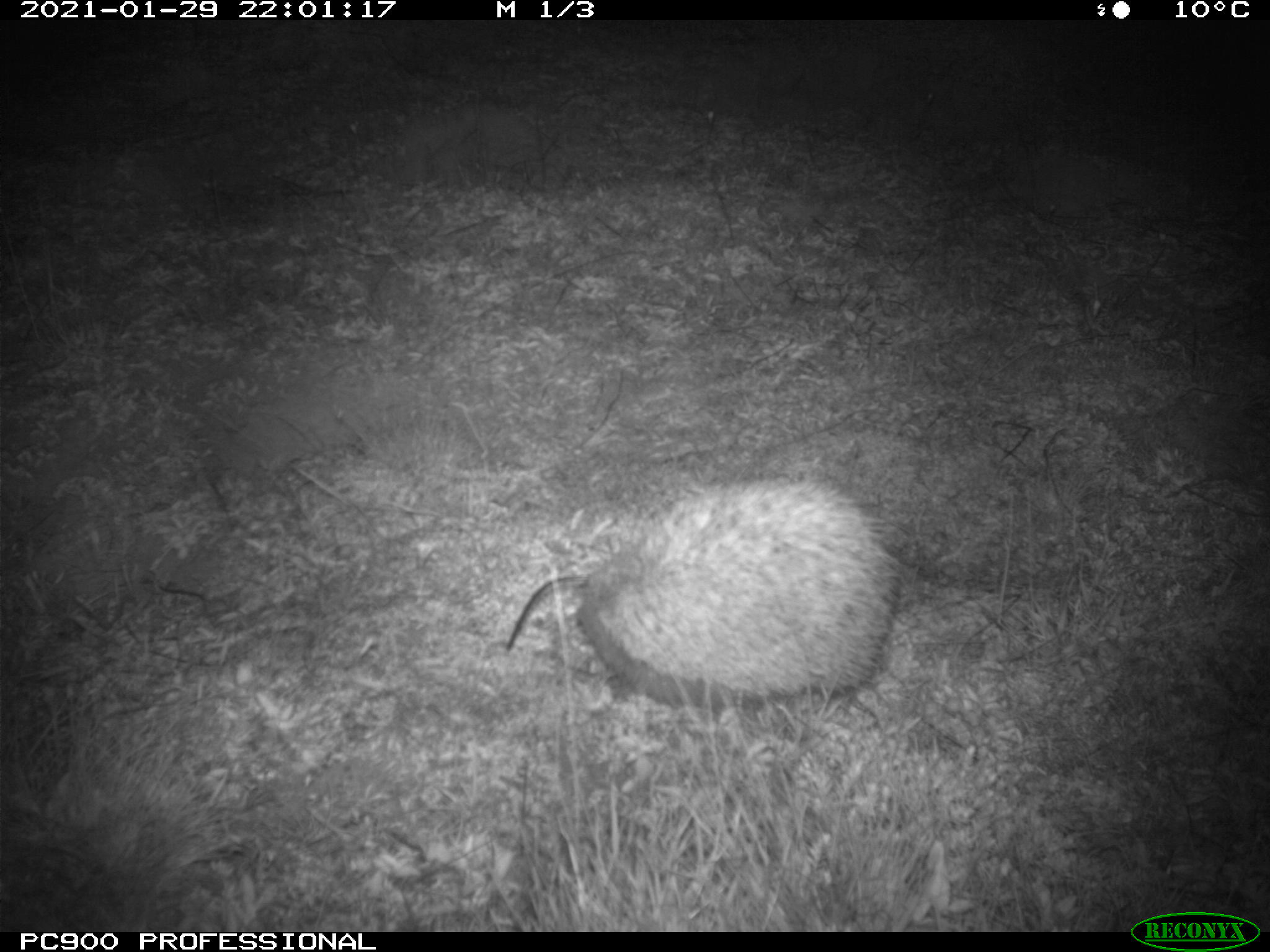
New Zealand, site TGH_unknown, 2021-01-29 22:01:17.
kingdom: Animalia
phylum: Chordata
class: Mammalia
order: Eulipotyphla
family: Erinaceidae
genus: Erinaceus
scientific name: Erinaceus europaeus europaeus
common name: european hedgehog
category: hedgehog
Hedgehog (european hedgehog) (Erinaceus europaeus europaeus).